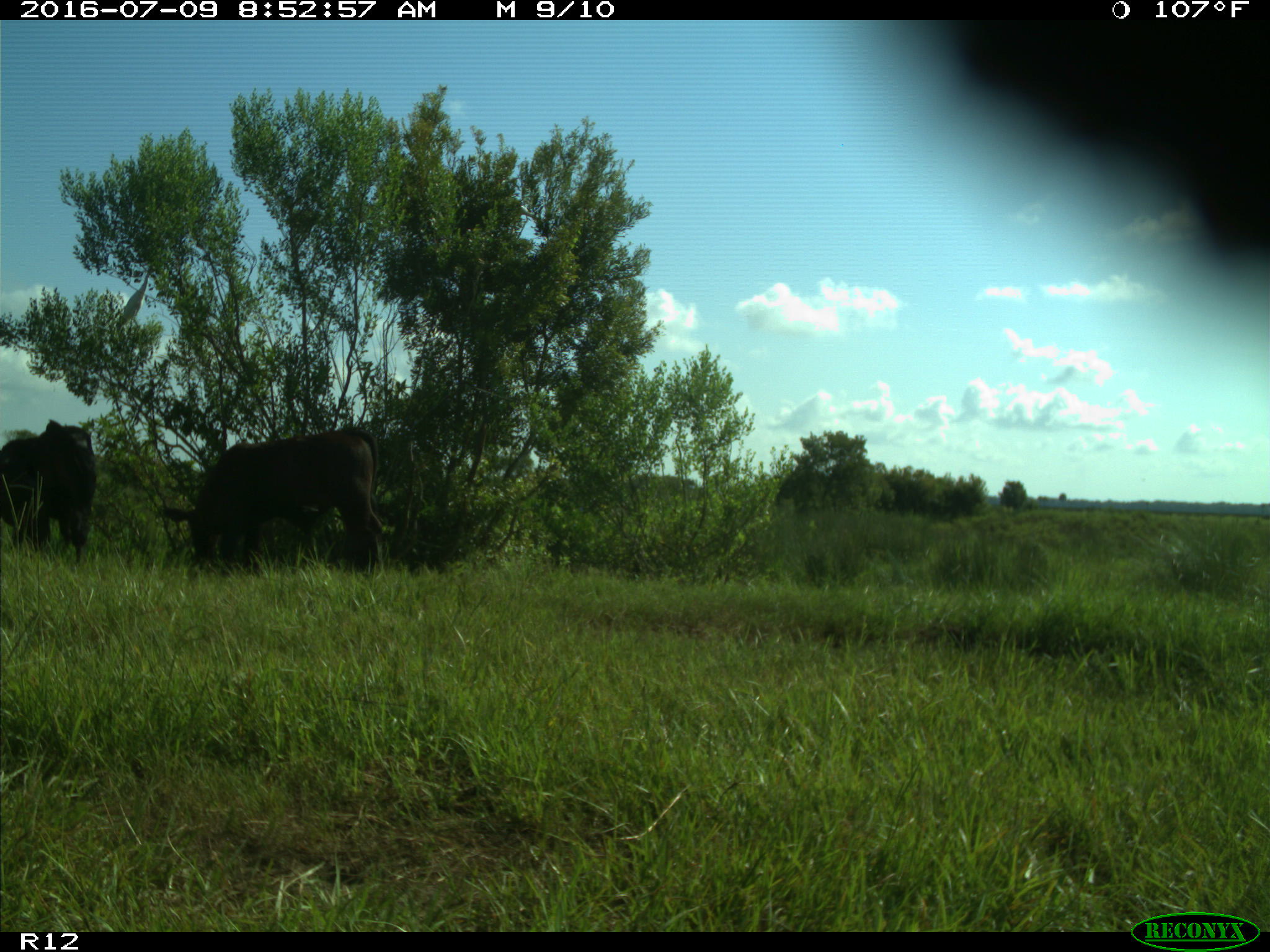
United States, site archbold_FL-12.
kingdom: Animalia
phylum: Chordata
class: Mammalia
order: Artiodactyla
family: Bovidae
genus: Bos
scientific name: Bos taurus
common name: domestic cow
Bos taurus (domestic cow).